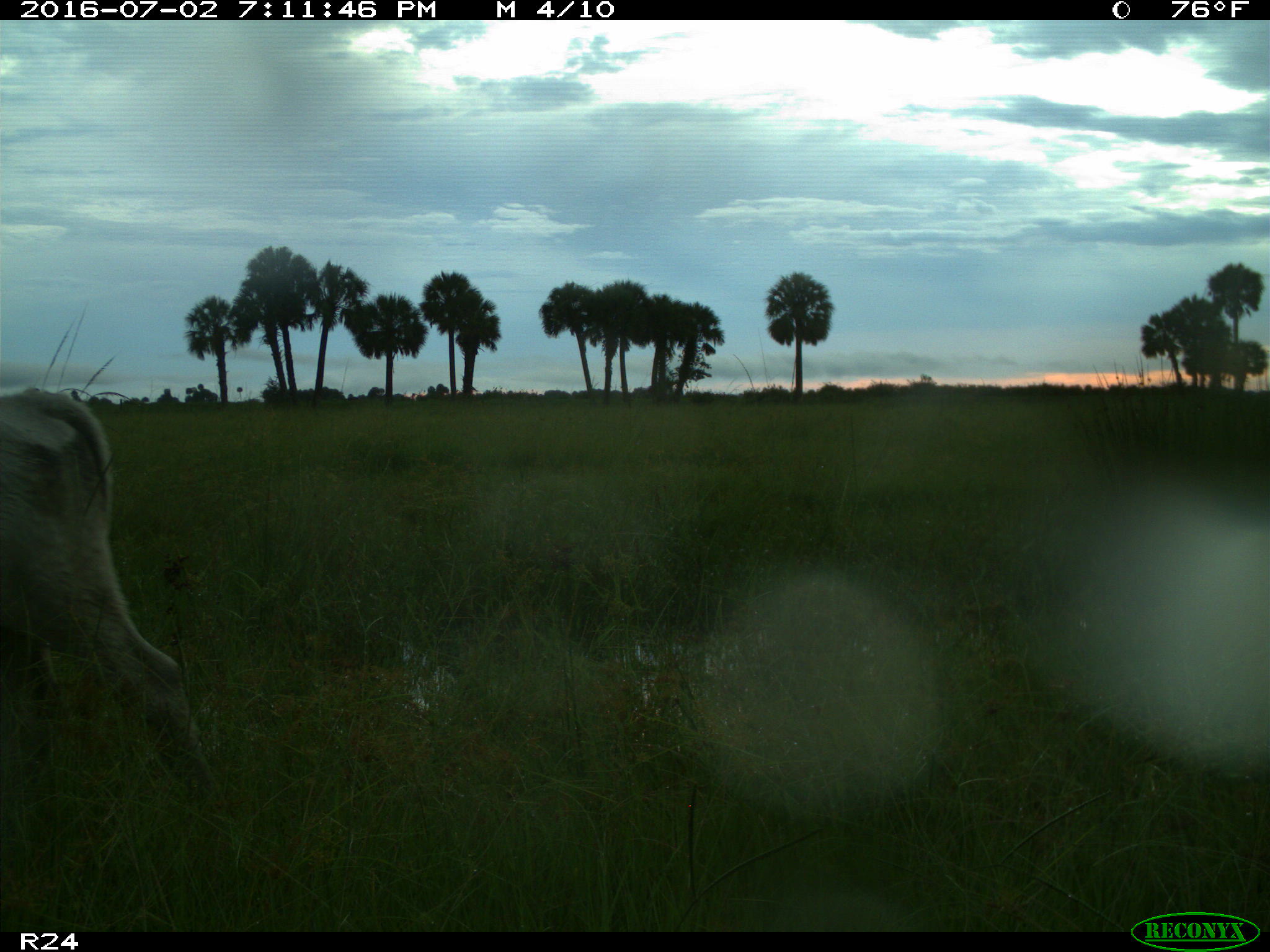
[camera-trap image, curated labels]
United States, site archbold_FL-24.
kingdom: Animalia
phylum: Chordata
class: Mammalia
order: Artiodactyla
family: Bovidae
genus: Bos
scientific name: Bos taurus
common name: domestic cow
Bos taurus (domestic cow).